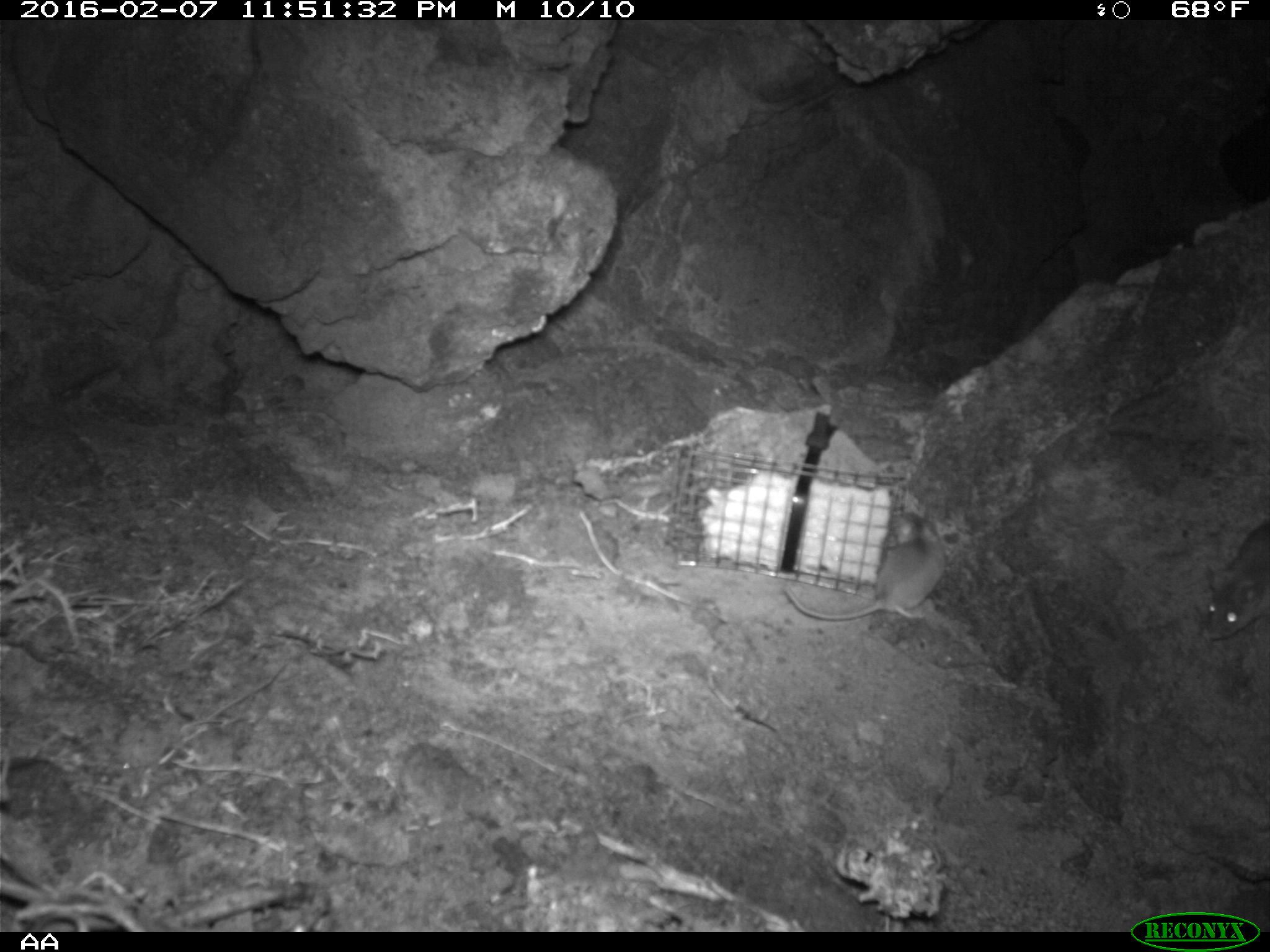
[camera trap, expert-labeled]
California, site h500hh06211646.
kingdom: Animalia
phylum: Chordata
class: Mammalia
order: Rodentia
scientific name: Rodentia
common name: rodent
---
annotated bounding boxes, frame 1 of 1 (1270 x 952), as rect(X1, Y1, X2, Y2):
rodent: rect(782, 512, 944, 620); rect(1202, 521, 1269, 641)